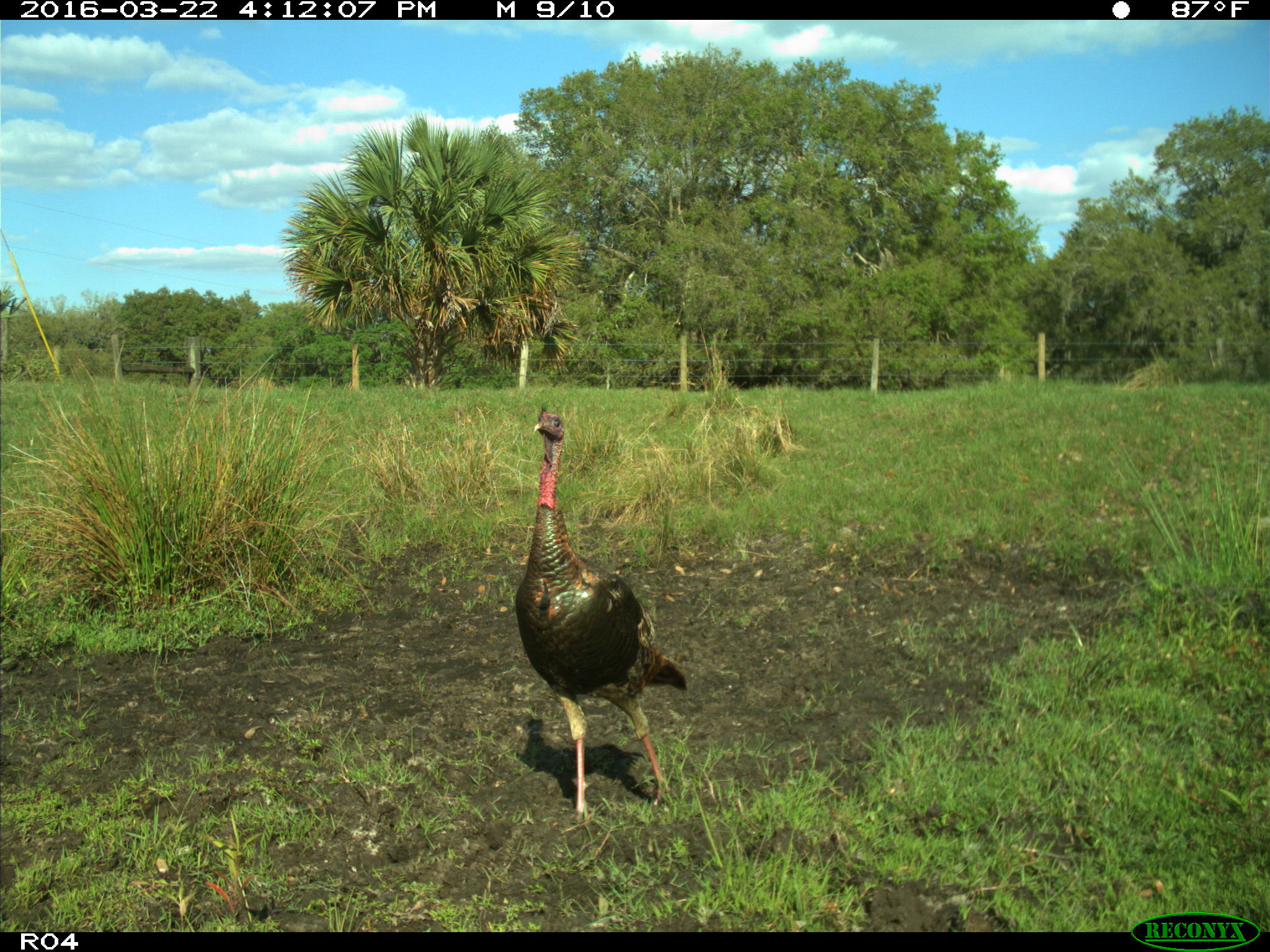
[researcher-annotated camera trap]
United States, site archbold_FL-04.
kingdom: Animalia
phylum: Chordata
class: Aves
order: Galliformes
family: Phasianidae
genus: Meleagris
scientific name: Meleagris gallopavo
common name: wild turkey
Meleagris gallopavo (wild turkey).